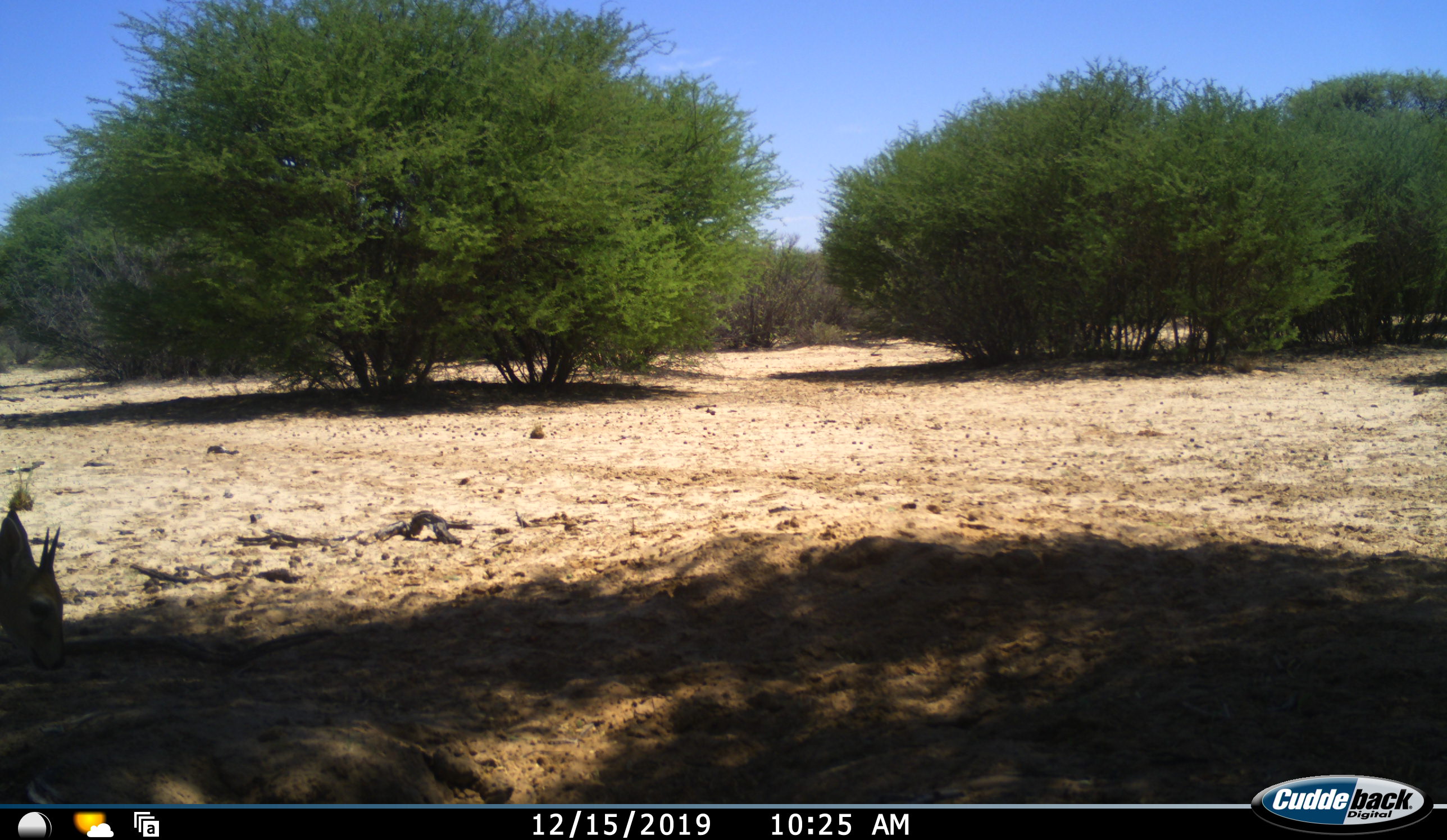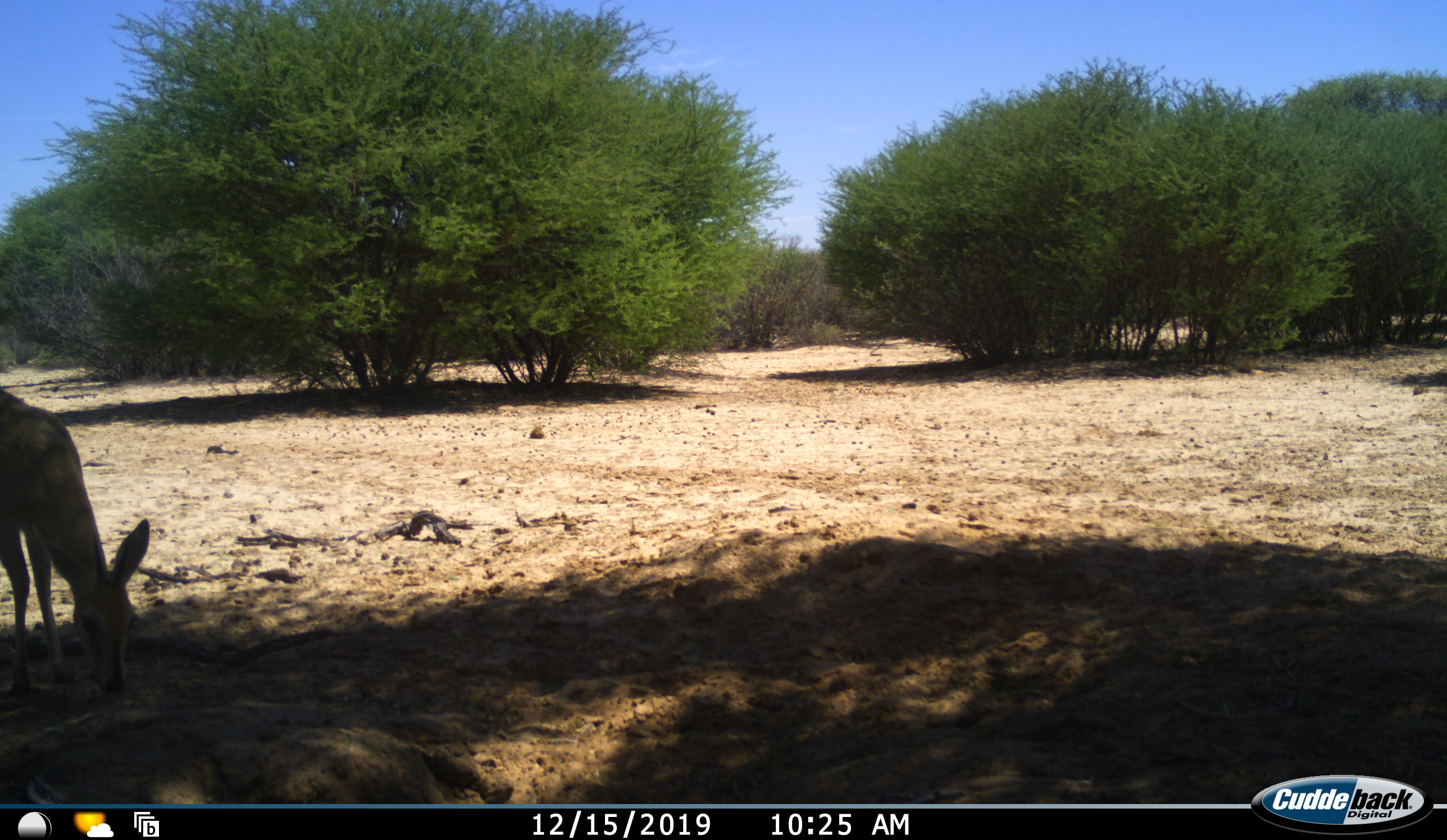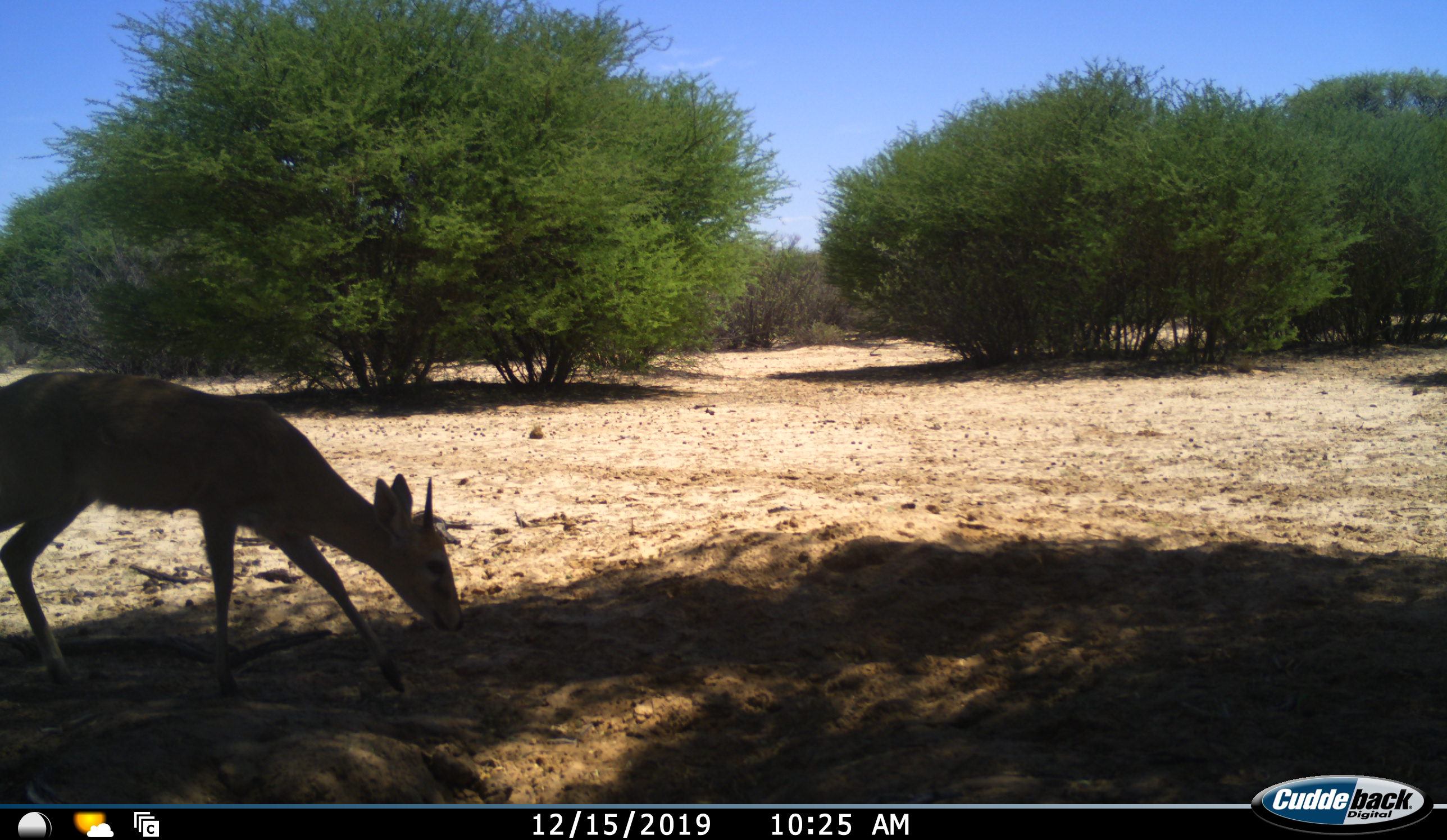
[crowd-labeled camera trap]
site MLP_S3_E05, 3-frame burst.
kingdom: Animalia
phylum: Chordata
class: Mammalia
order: Artiodactyla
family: Bovidae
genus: Sylvicapra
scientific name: Sylvicapra grimmia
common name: common duiker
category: duikercommongrey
Duikercommongrey (common duiker) (Sylvicapra grimmia), count 1. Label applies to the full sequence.